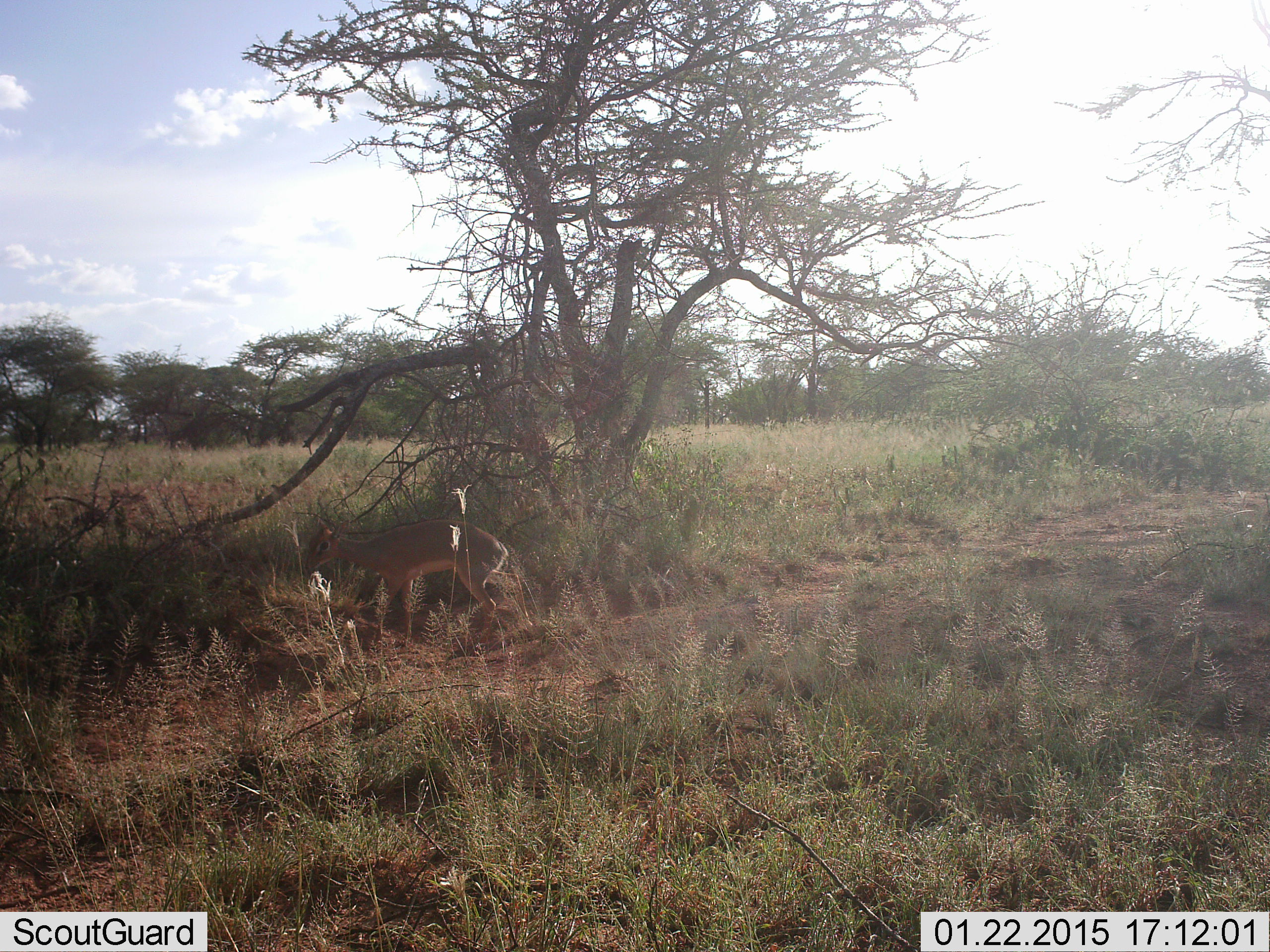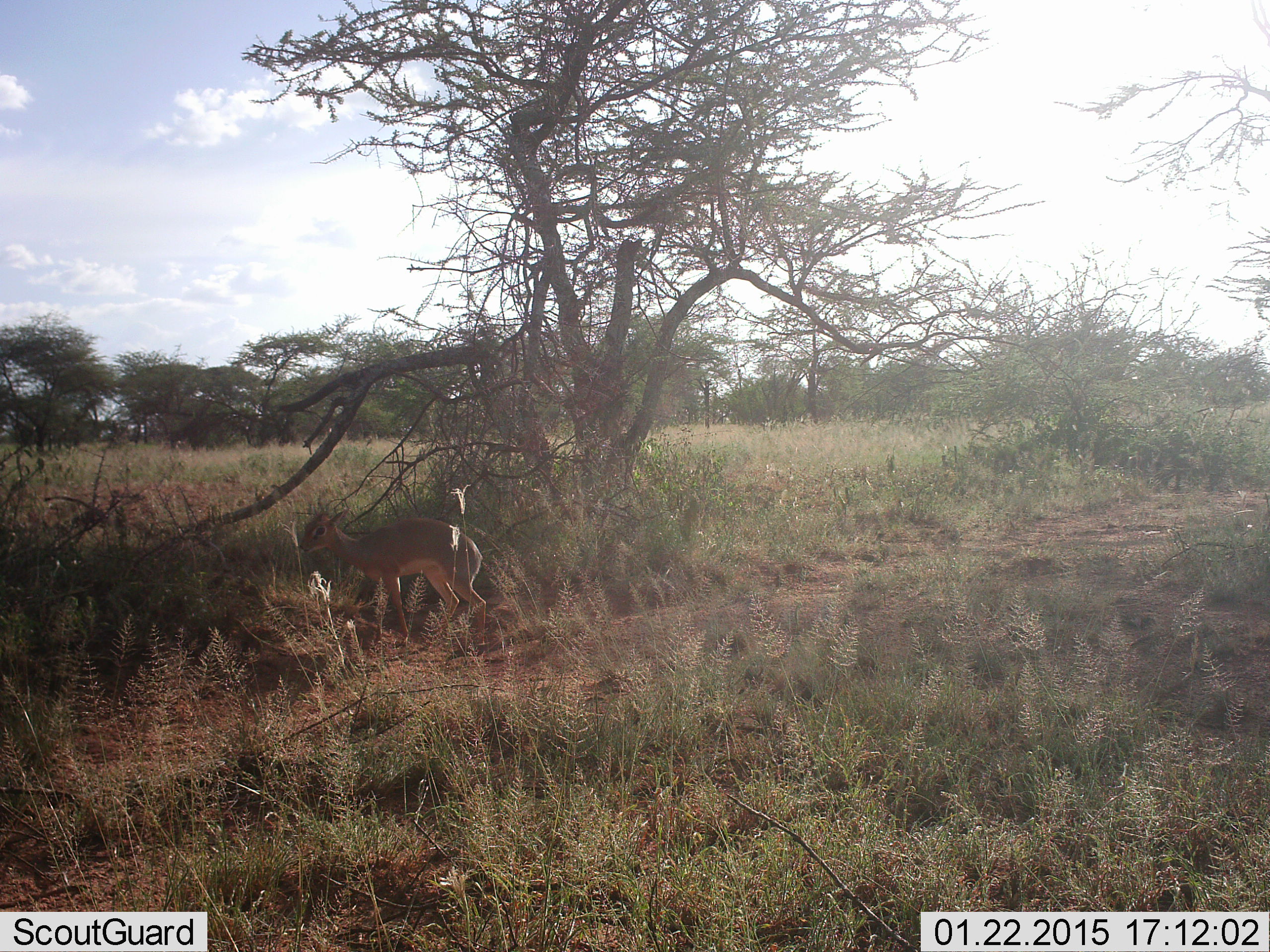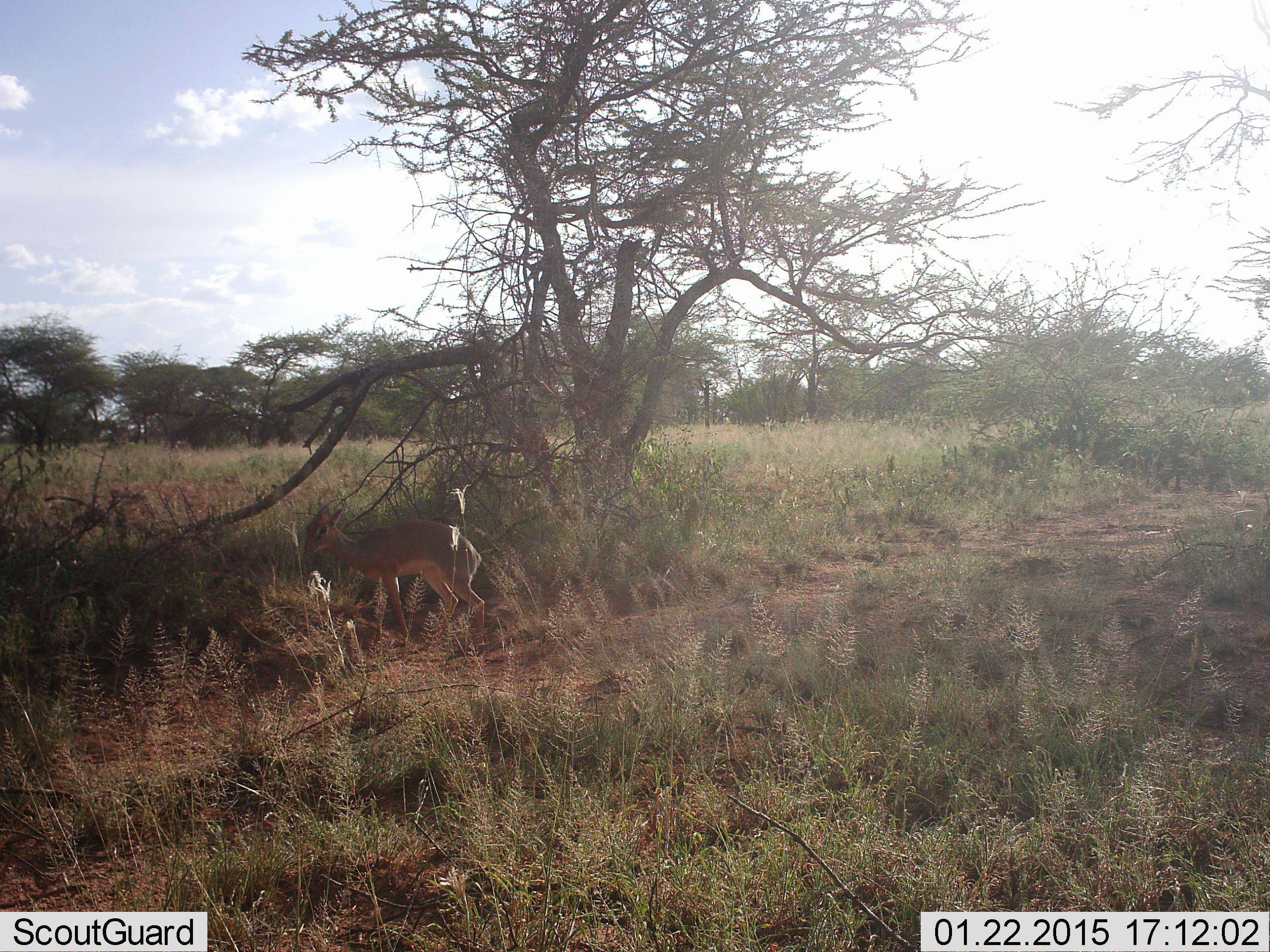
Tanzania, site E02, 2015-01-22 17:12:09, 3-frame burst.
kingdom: Animalia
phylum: Chordata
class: Mammalia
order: Artiodactyla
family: Bovidae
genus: Madoqua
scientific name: Madoqua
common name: dikdik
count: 1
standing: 80%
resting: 0%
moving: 20%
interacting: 0%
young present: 0%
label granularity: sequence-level